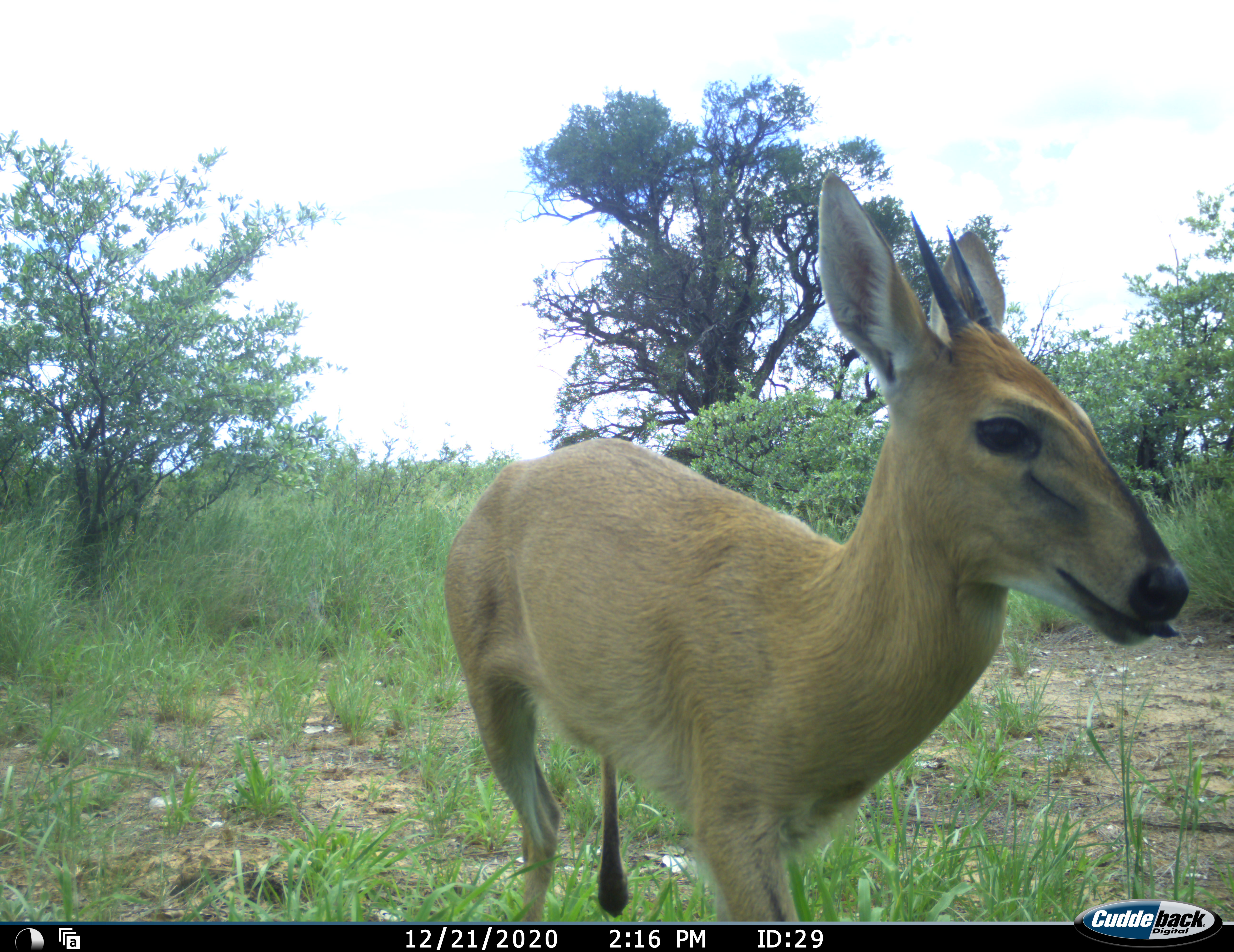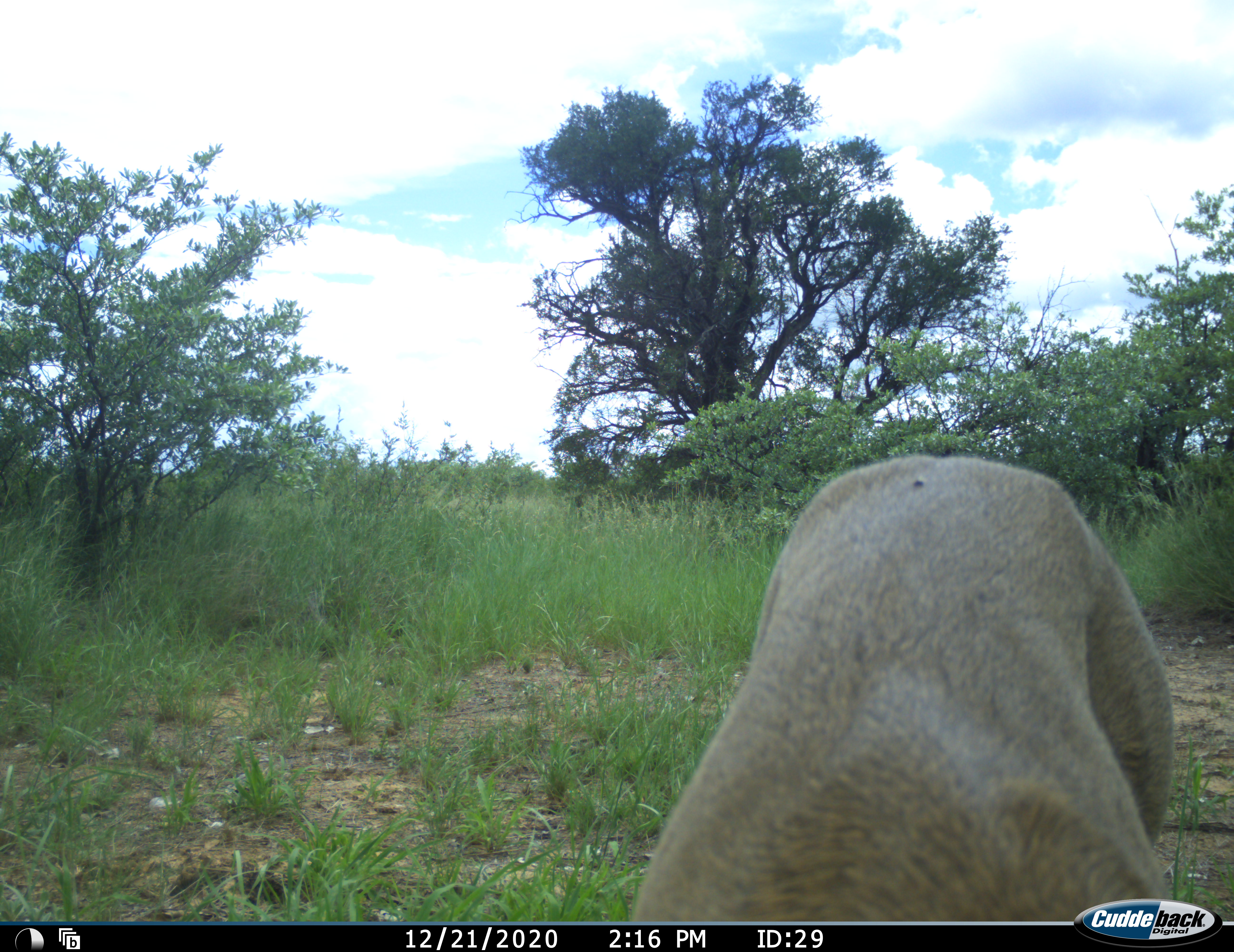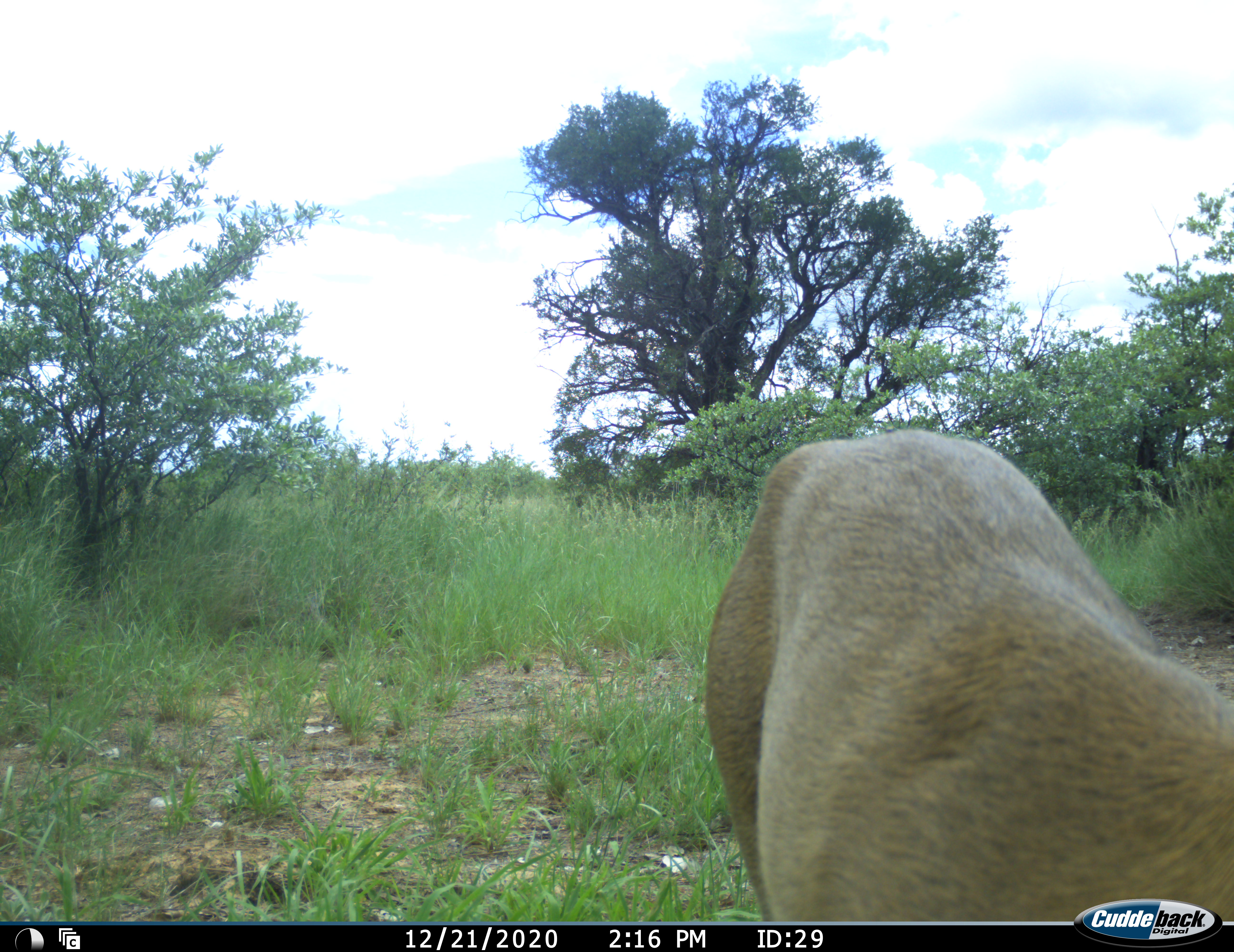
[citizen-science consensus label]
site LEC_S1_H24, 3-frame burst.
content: unidentified animal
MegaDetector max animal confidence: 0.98